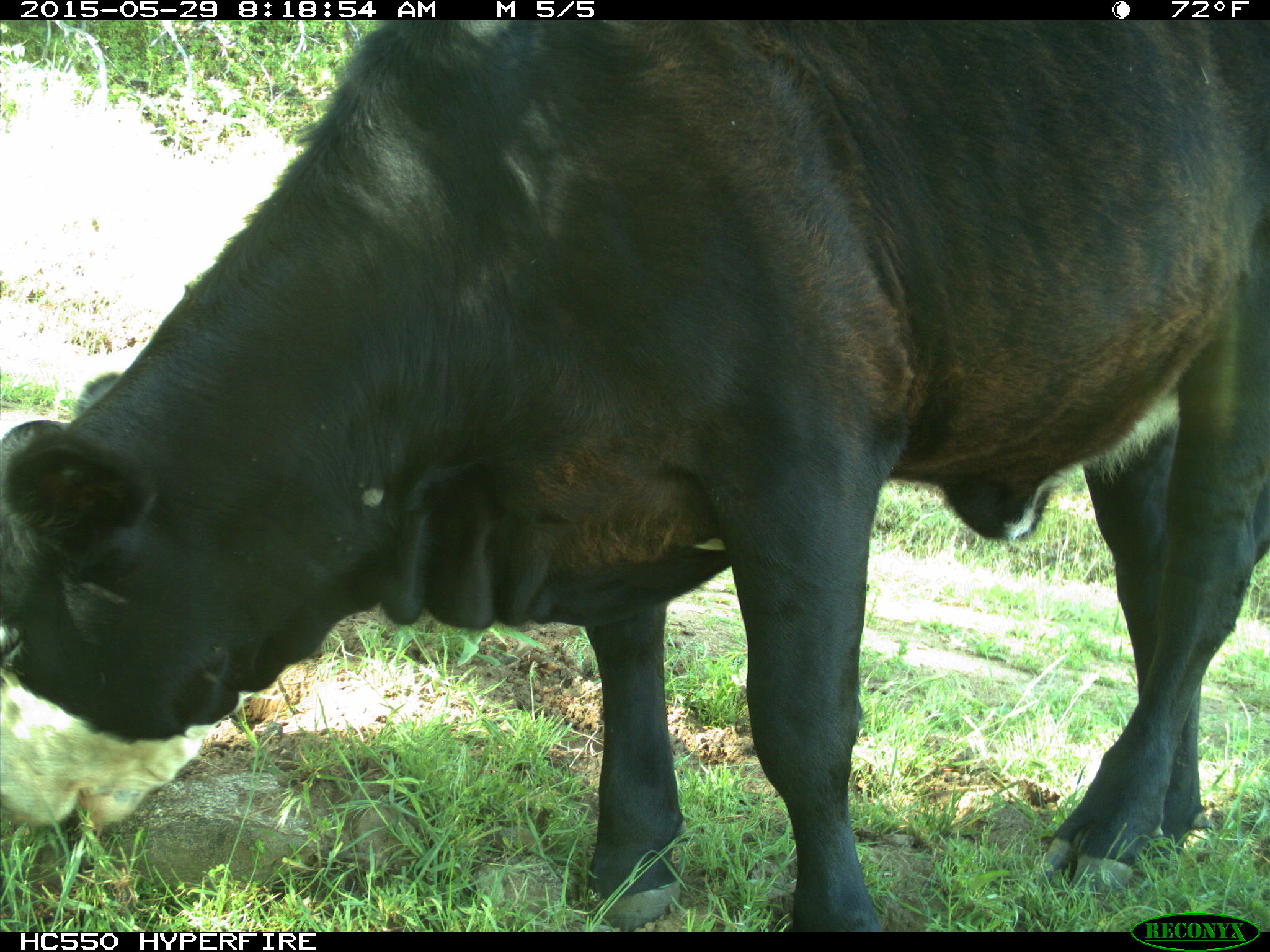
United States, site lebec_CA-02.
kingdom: Animalia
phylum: Chordata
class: Mammalia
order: Artiodactyla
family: Bovidae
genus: Bos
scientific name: Bos taurus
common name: domestic cow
Bos taurus (domestic cow).